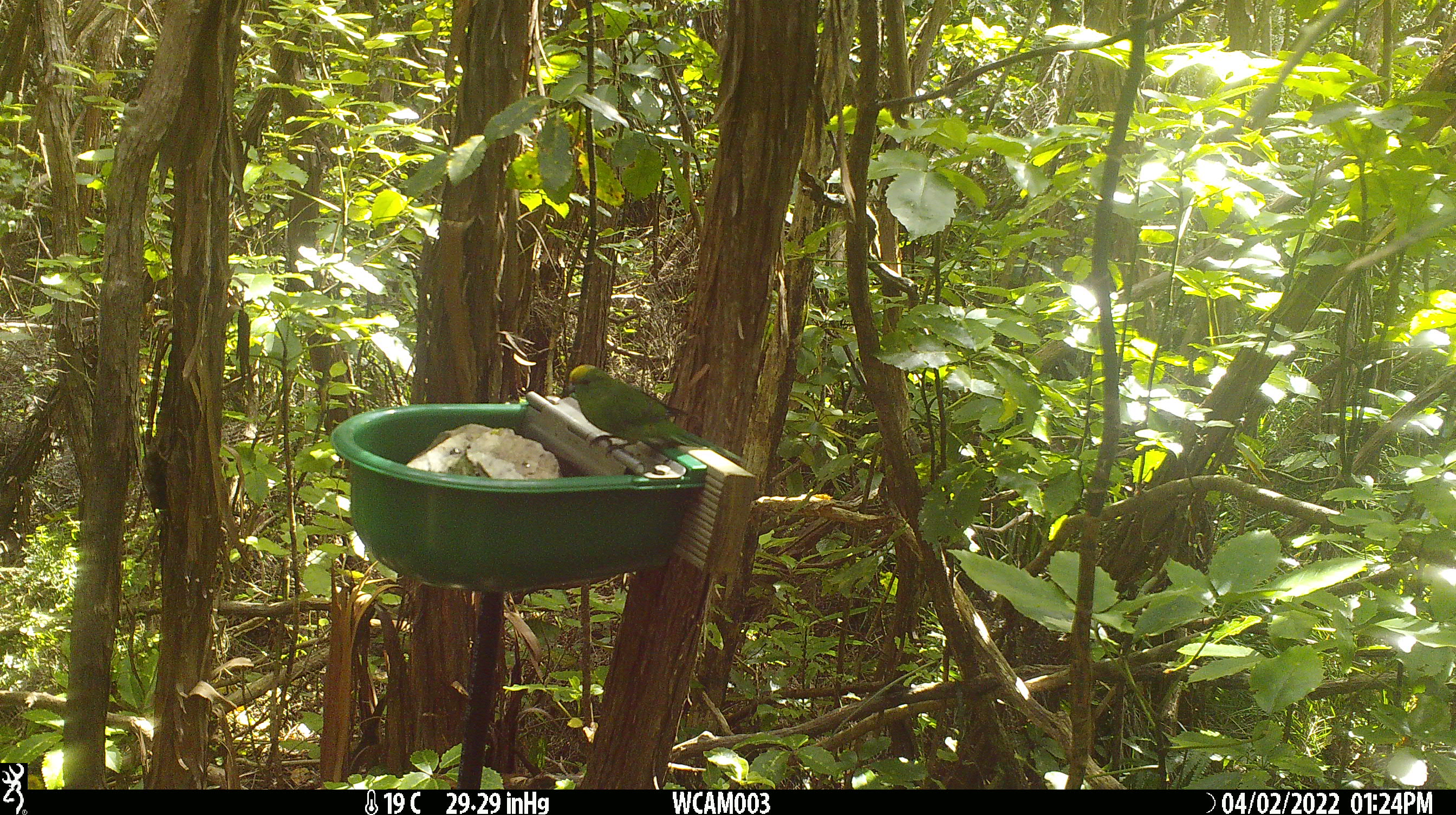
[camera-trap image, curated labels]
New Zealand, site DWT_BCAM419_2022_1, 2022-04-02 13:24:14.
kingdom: Animalia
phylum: Chordata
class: Aves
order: Psittaciformes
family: Psittaculidae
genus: Cyanoramphus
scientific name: Cyanoramphus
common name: parakeet